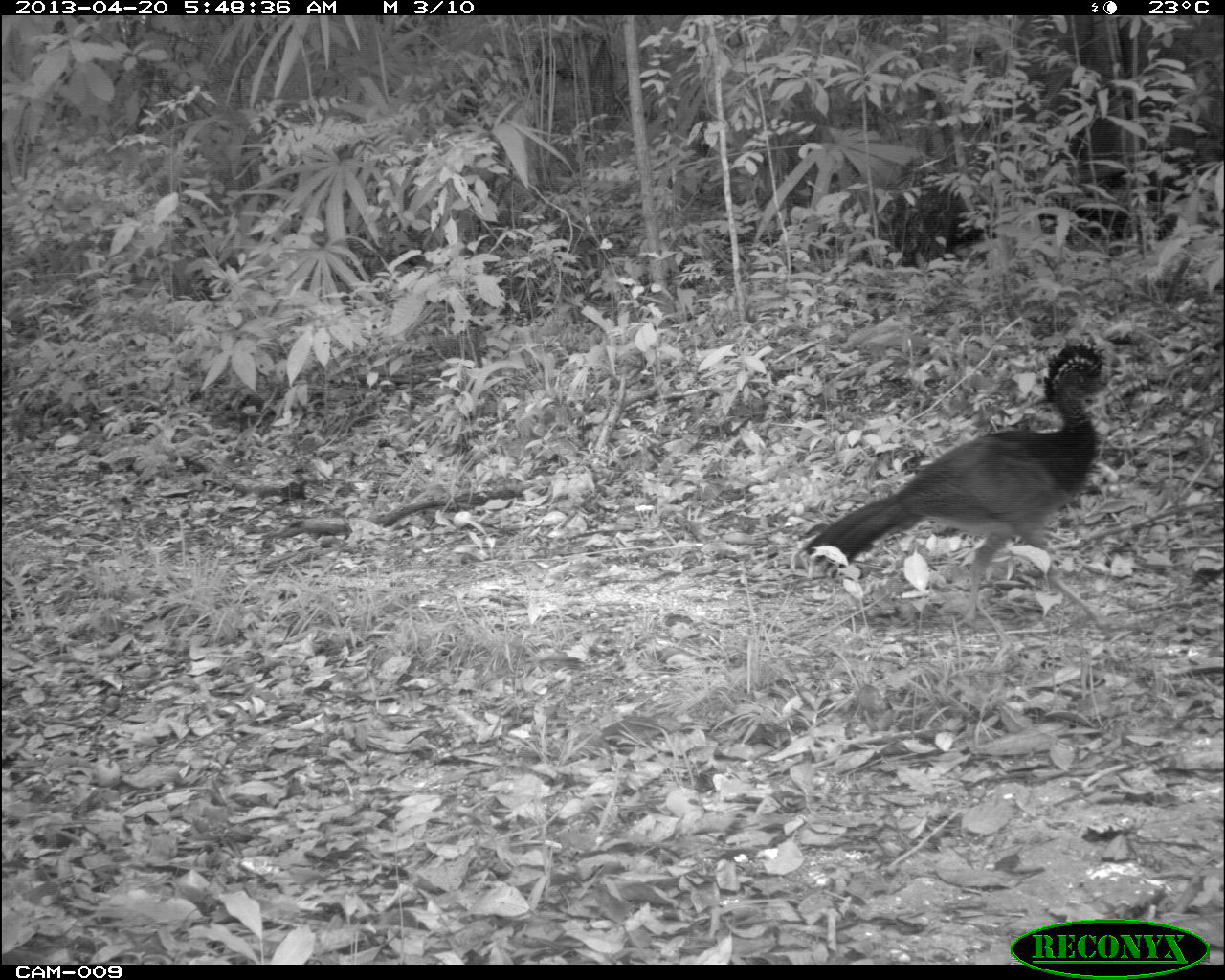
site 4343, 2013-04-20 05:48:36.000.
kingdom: Animalia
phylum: Chordata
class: Aves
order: Galliformes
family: Cracidae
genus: Crax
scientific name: Crax rubra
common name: great curassow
Crax rubra (great curassow), count 1, sex female.